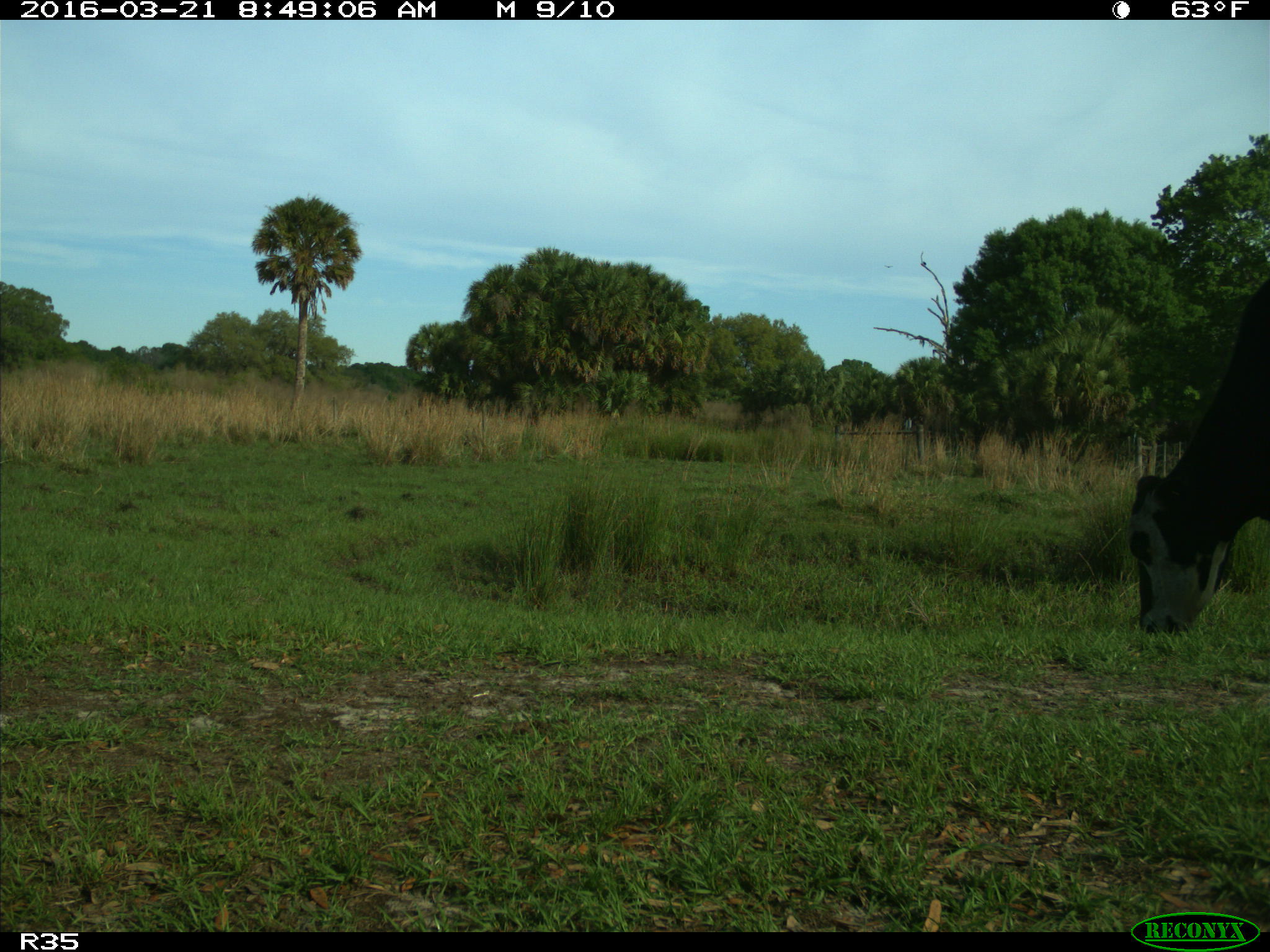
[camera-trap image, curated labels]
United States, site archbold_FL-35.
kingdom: Animalia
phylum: Chordata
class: Mammalia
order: Artiodactyla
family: Bovidae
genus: Bos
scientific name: Bos taurus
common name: domestic cow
Bos taurus (domestic cow).